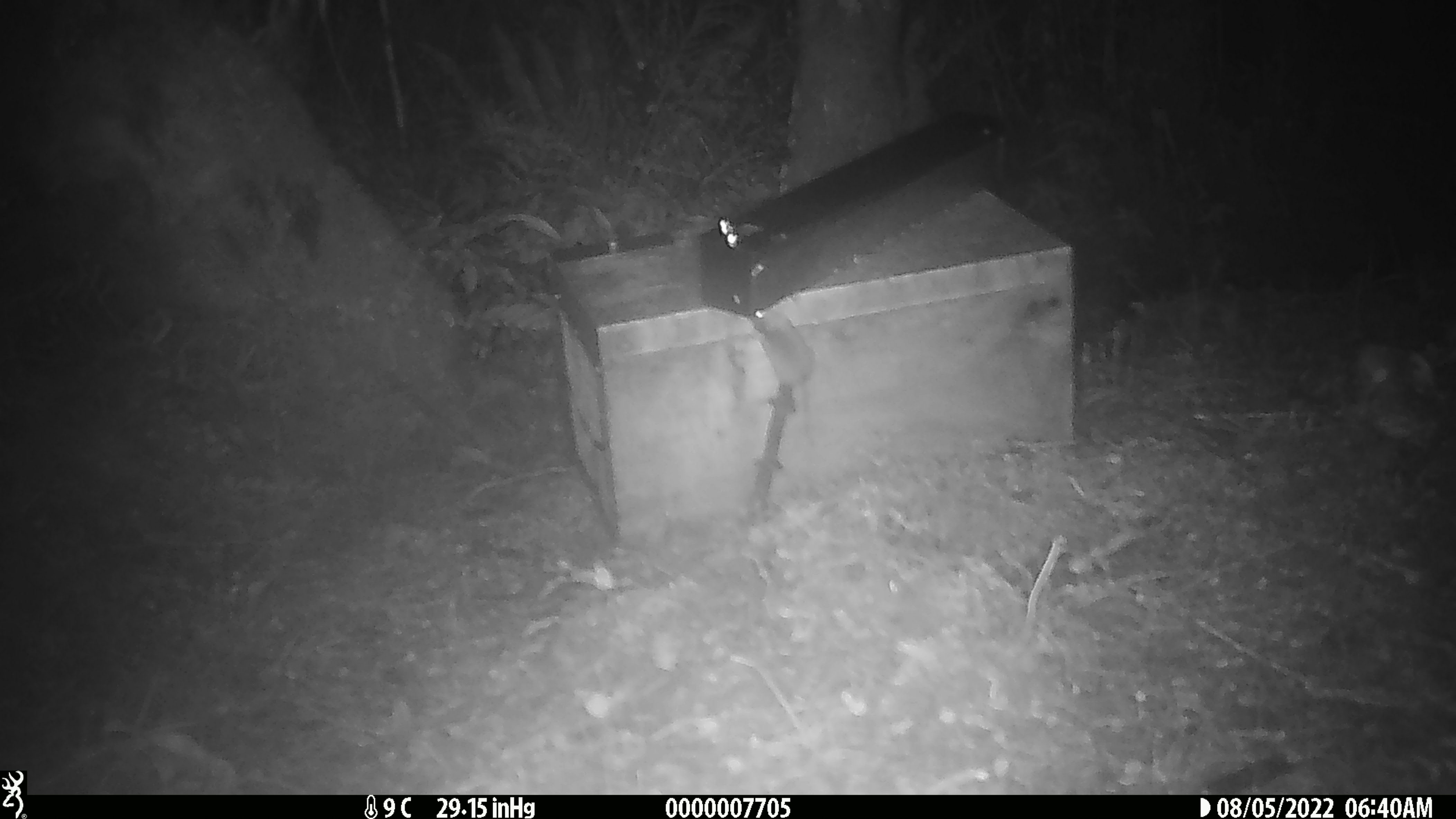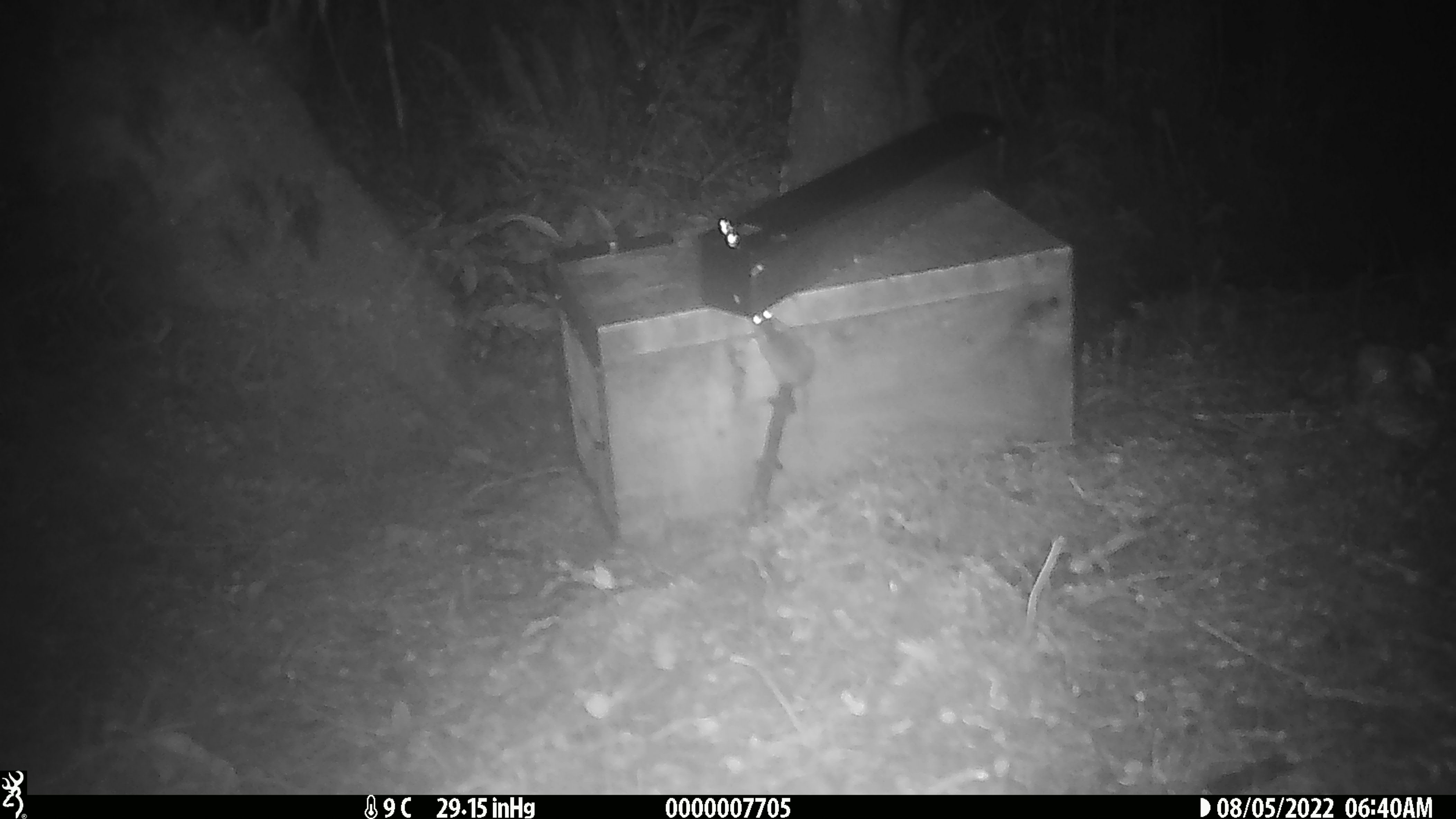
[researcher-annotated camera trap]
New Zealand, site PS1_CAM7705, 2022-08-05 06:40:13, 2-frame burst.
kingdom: Animalia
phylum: Chordata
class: Mammalia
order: Rodentia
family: Muridae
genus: Mus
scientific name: Mus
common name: mouse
Mouse (Mus).